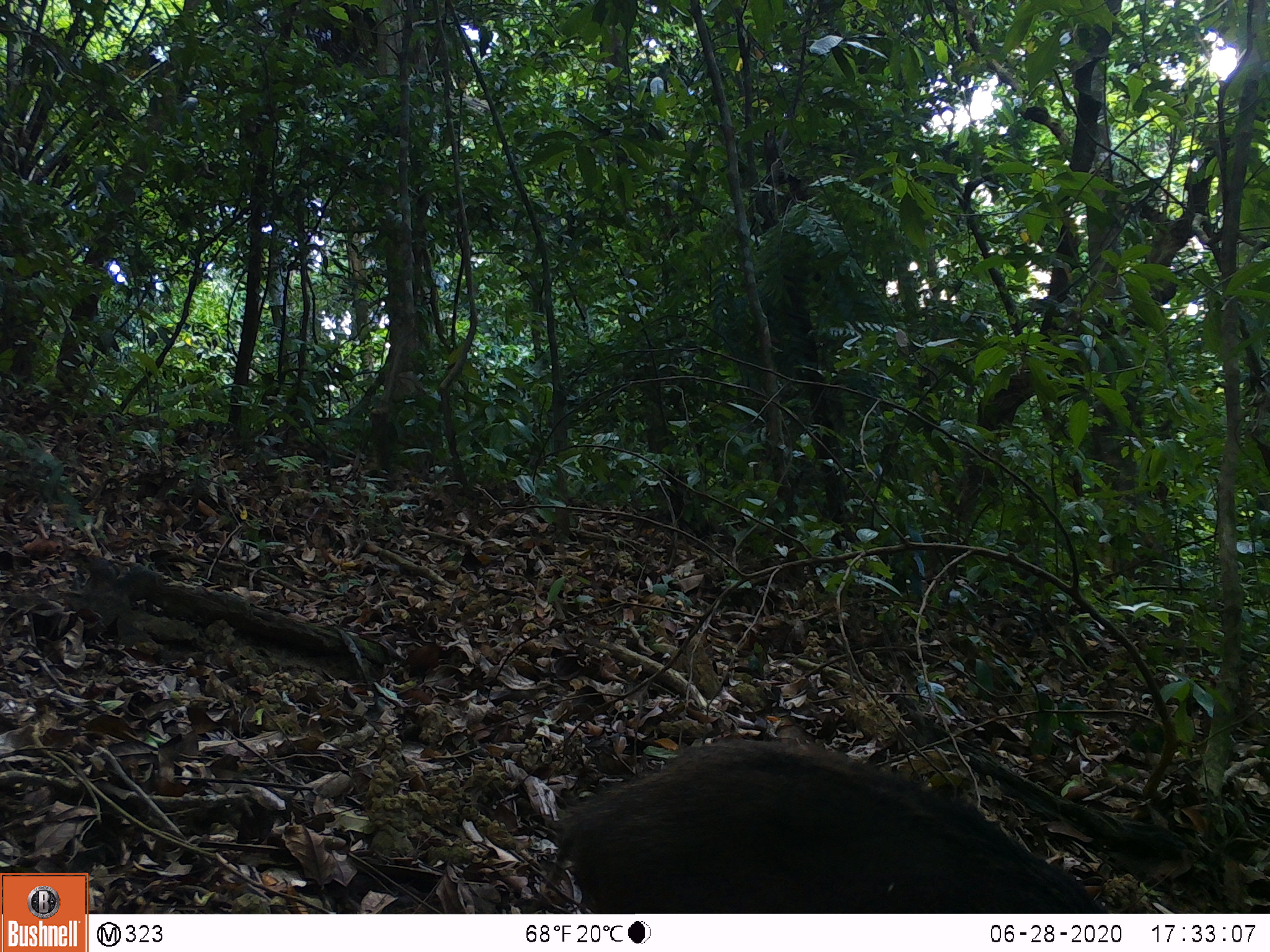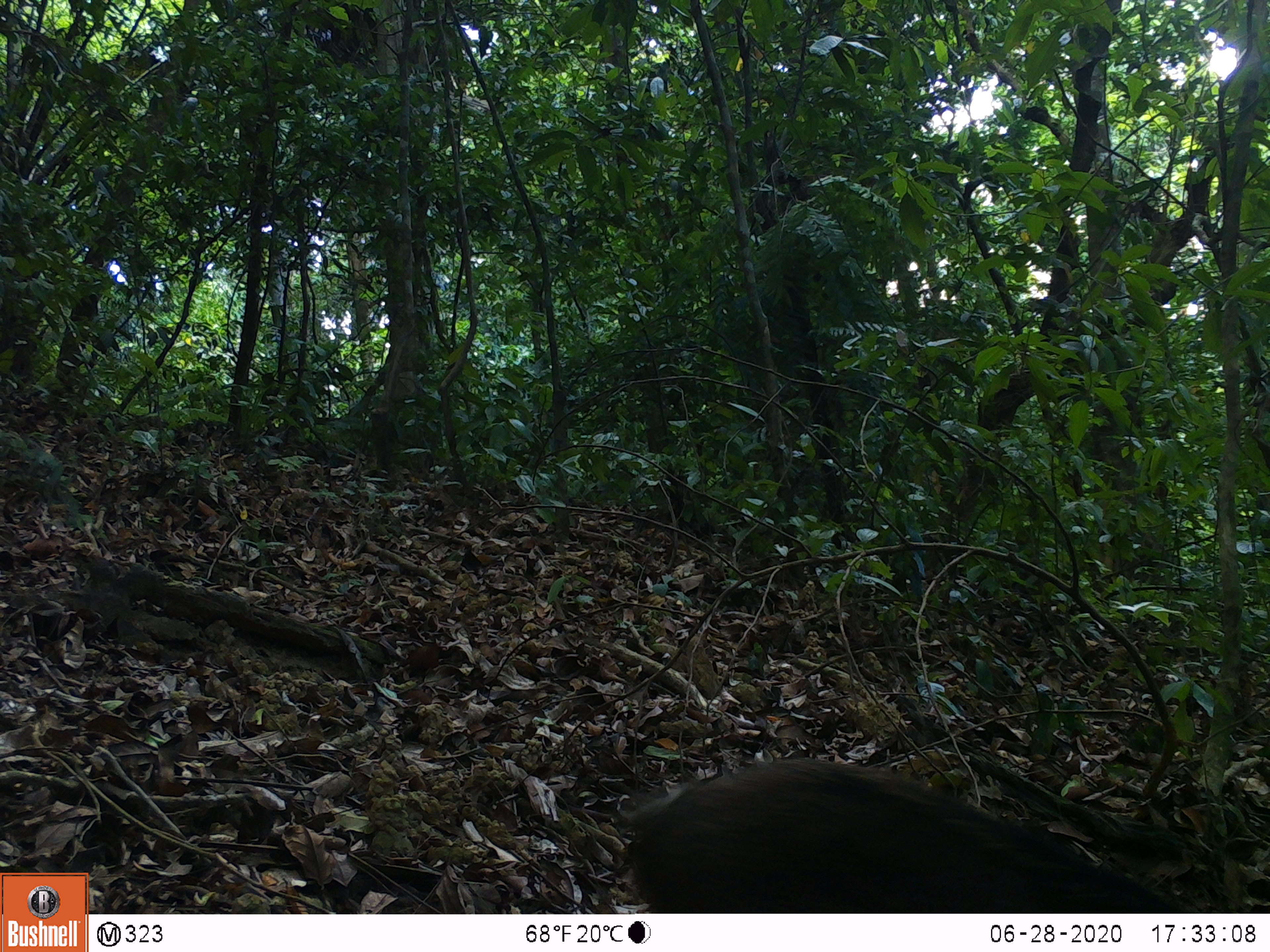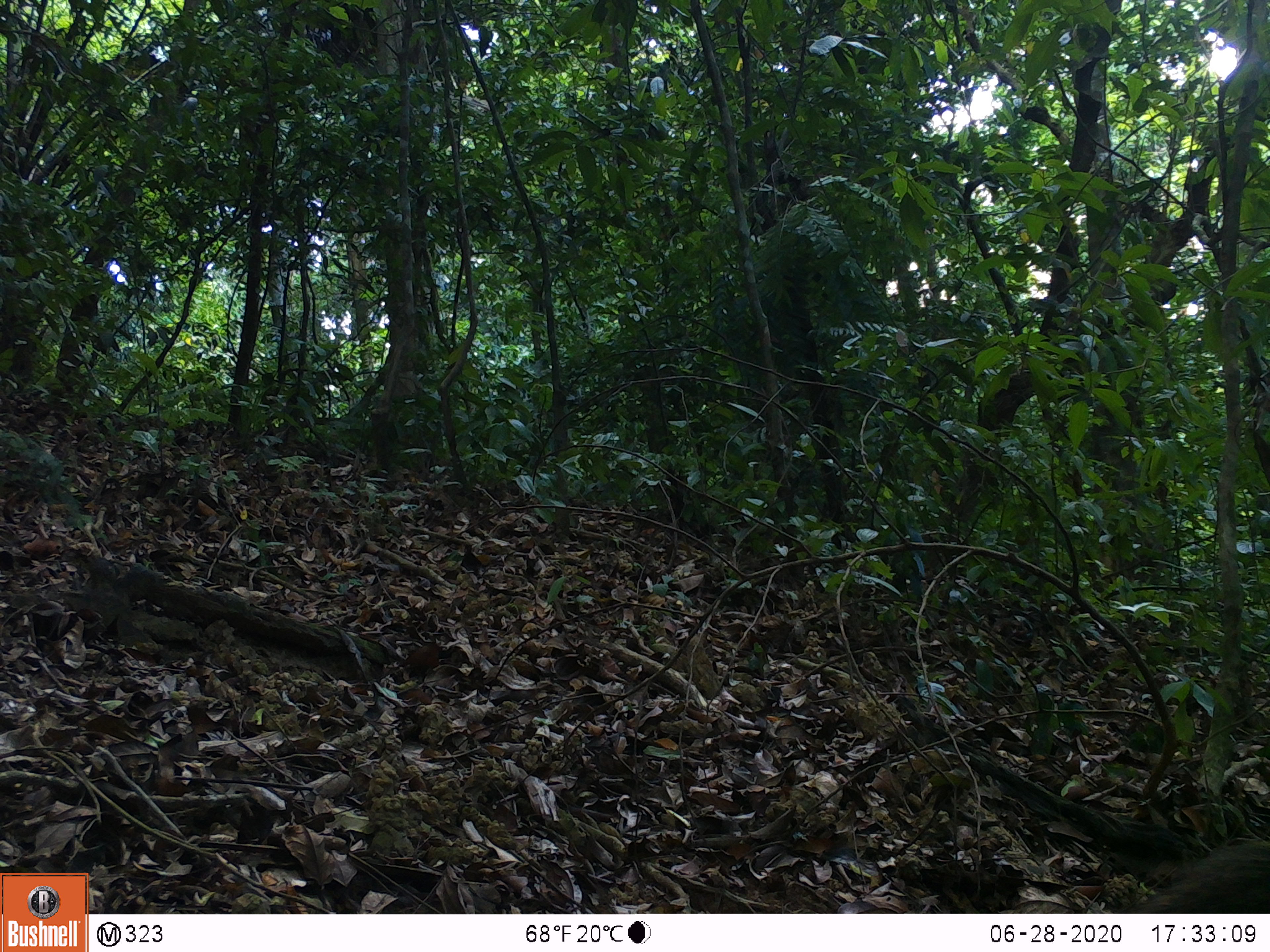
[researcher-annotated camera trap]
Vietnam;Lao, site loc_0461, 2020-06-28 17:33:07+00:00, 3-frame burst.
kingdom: Animalia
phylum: Chordata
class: Mammalia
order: Artiodactyla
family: Suidae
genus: Sus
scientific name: Sus scrofa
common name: eurasian wild pig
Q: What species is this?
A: Eurasian wild pig (Sus scrofa).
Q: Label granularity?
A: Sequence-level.